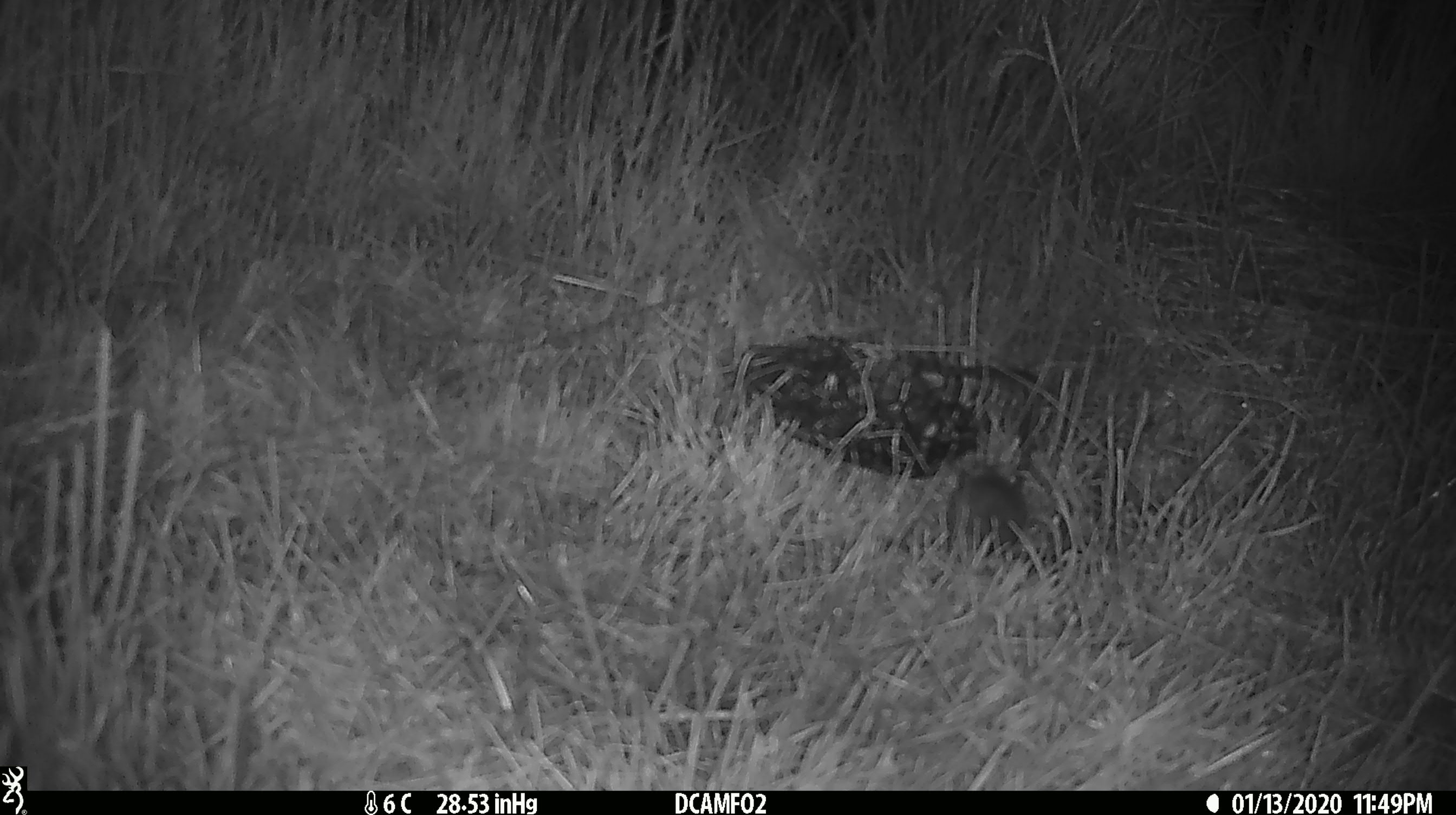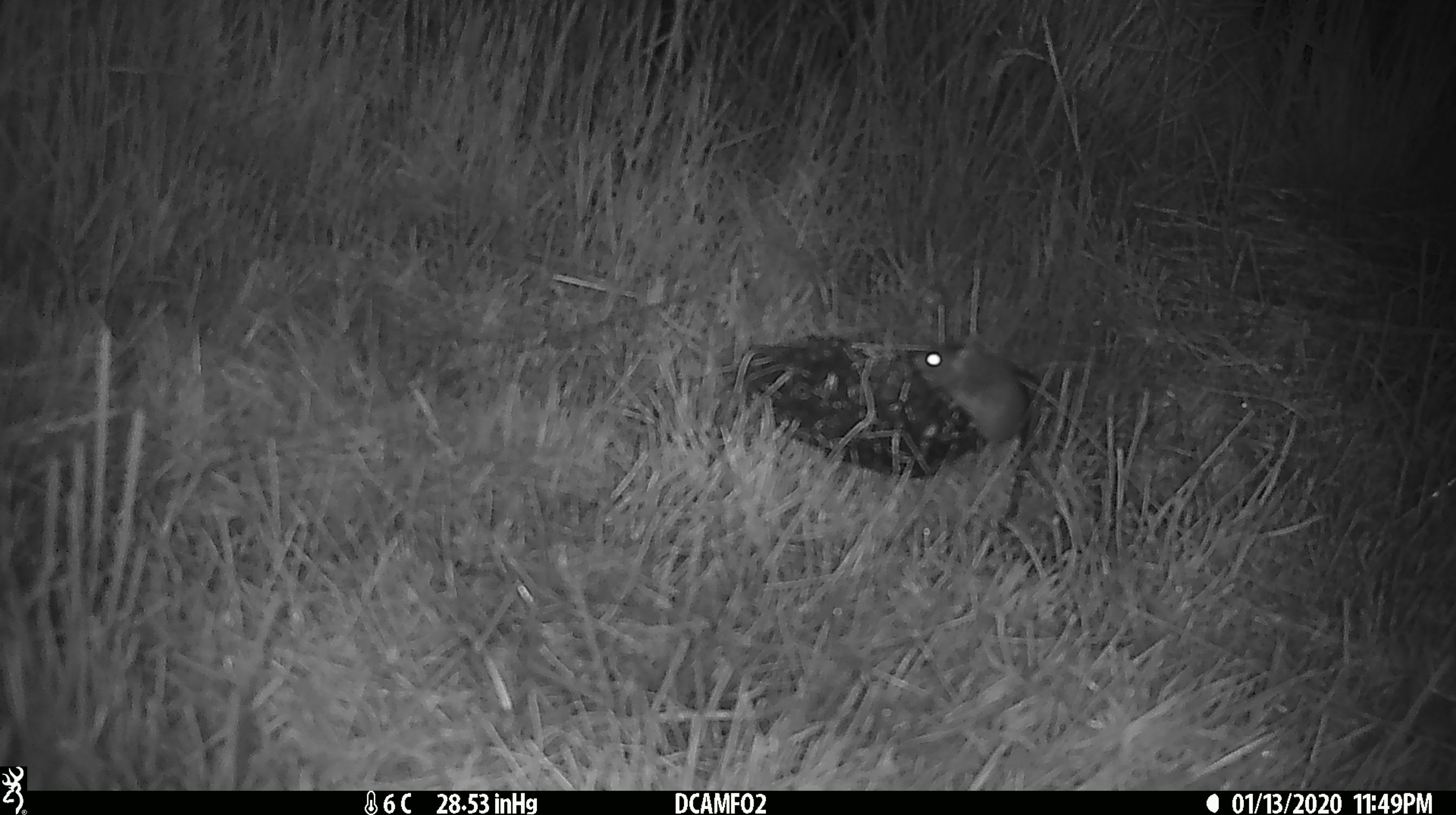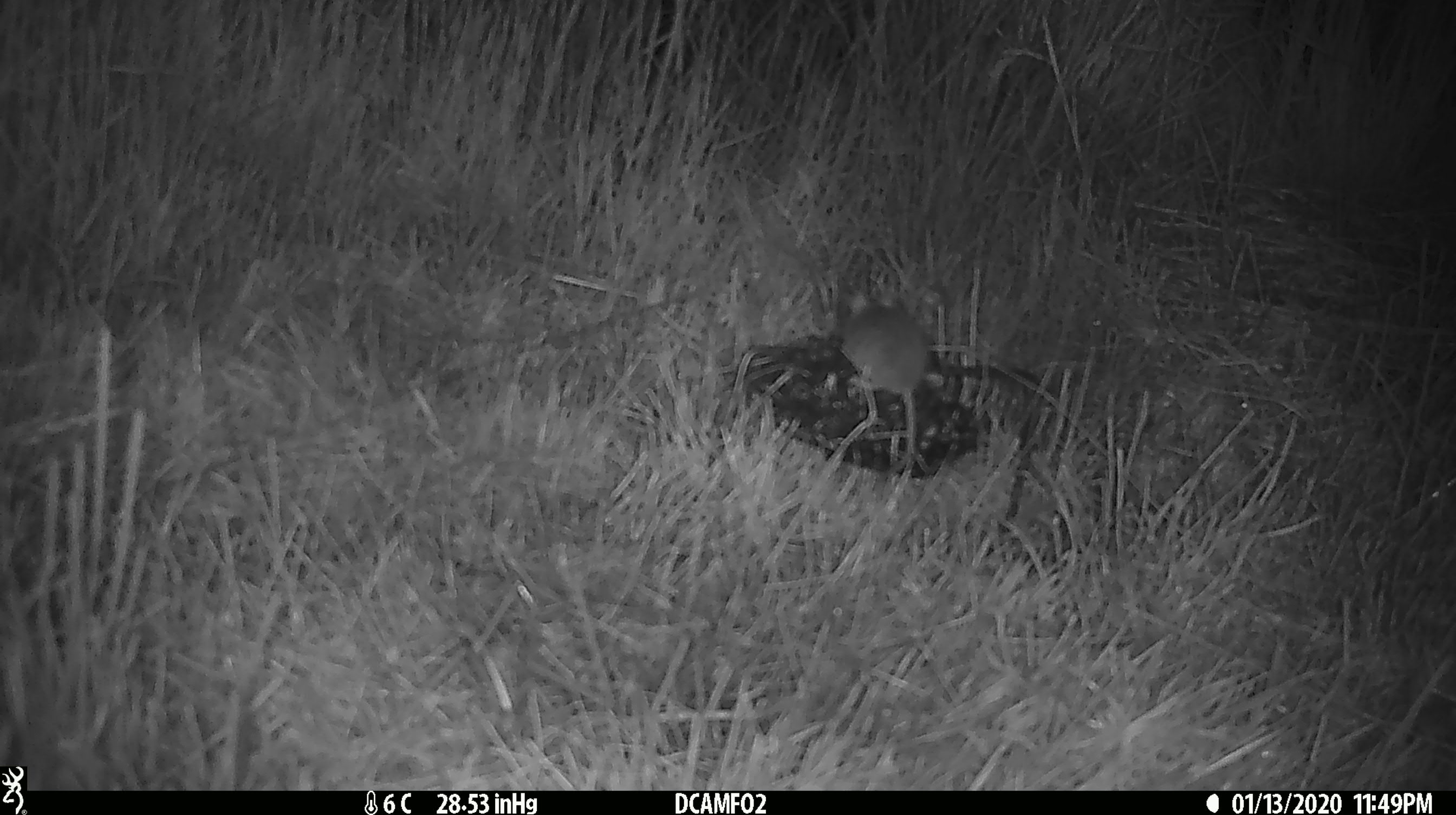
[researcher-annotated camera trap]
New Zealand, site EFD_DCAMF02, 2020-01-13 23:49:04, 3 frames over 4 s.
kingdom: Animalia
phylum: Chordata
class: Mammalia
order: Rodentia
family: Muridae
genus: Mus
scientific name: Mus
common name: mouse